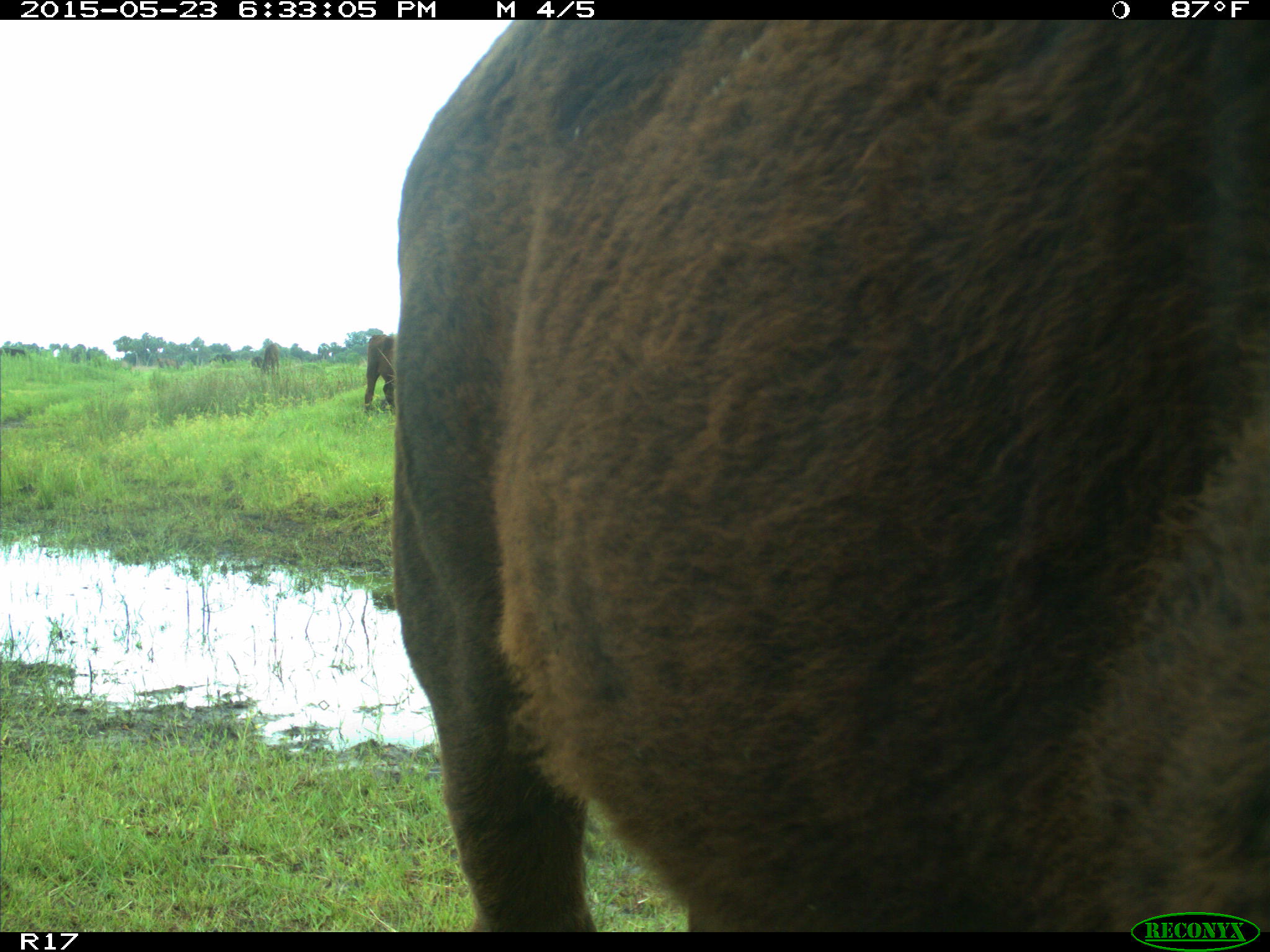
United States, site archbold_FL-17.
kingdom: Animalia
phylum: Chordata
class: Mammalia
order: Artiodactyla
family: Bovidae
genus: Bos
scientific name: Bos taurus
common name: domestic cow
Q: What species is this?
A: Bos taurus (domestic cow).